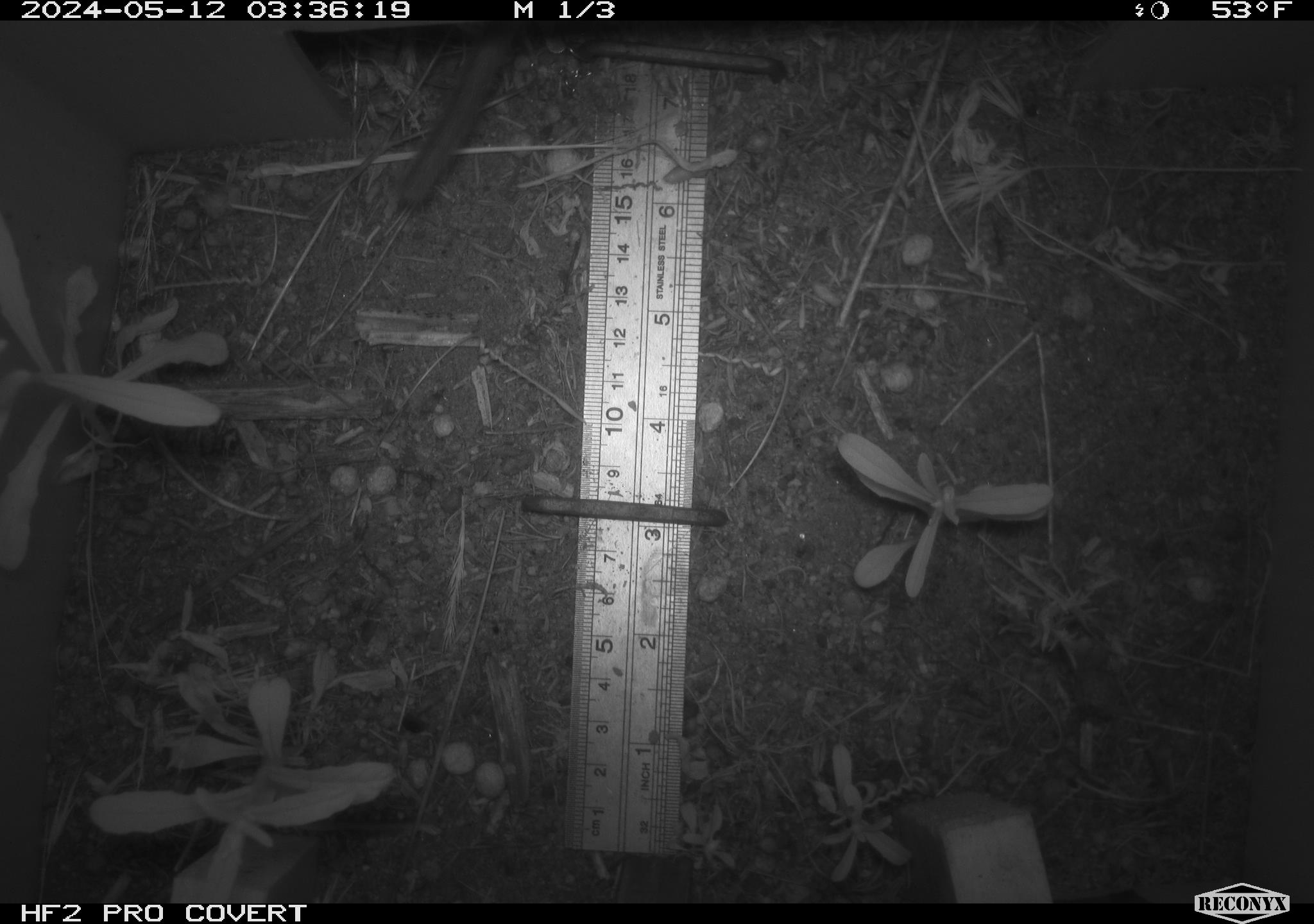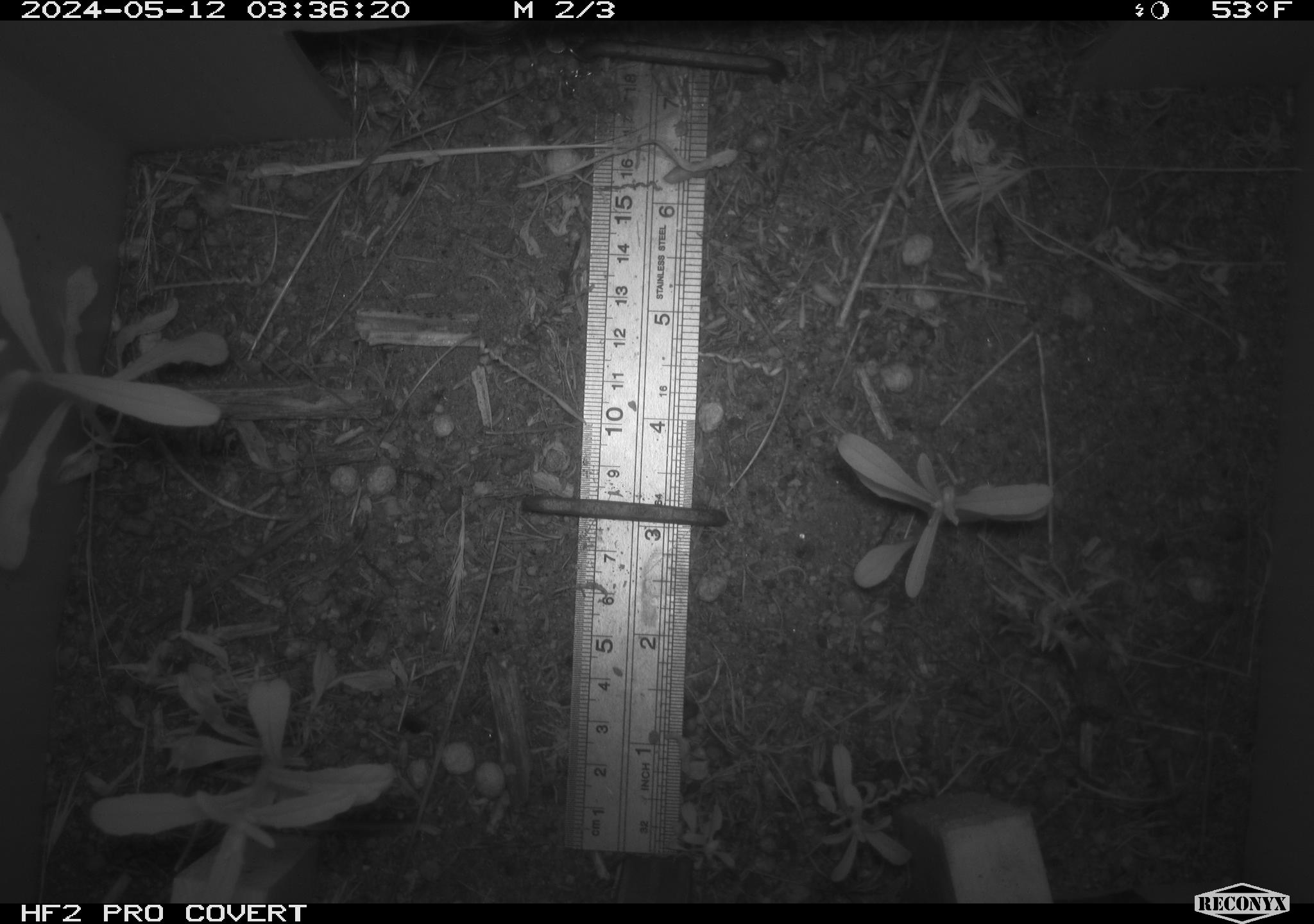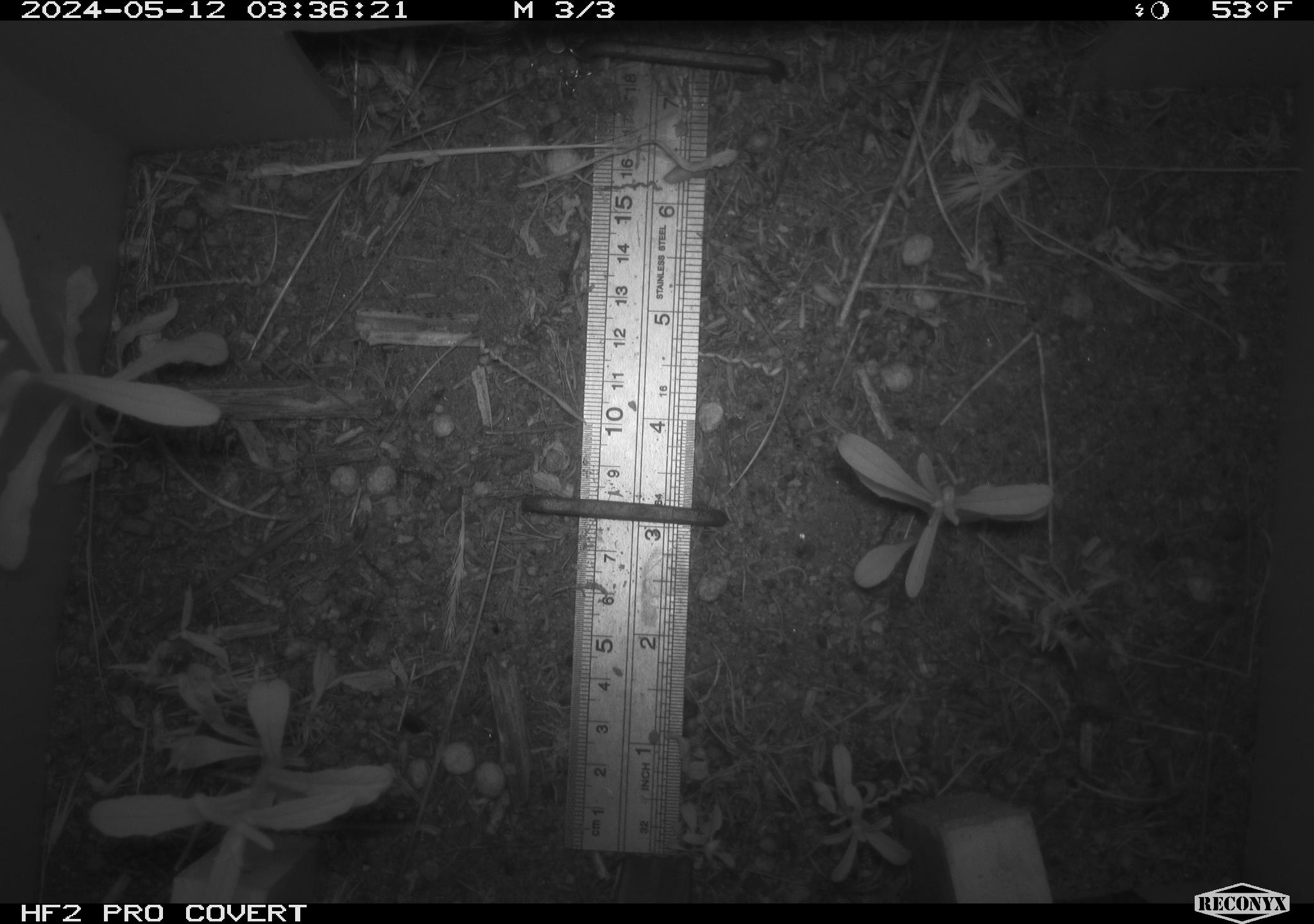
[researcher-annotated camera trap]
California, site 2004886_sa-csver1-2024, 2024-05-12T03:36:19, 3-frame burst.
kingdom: Animalia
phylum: Chordata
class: Mammalia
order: Rodentia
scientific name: Rodentia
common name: rodent